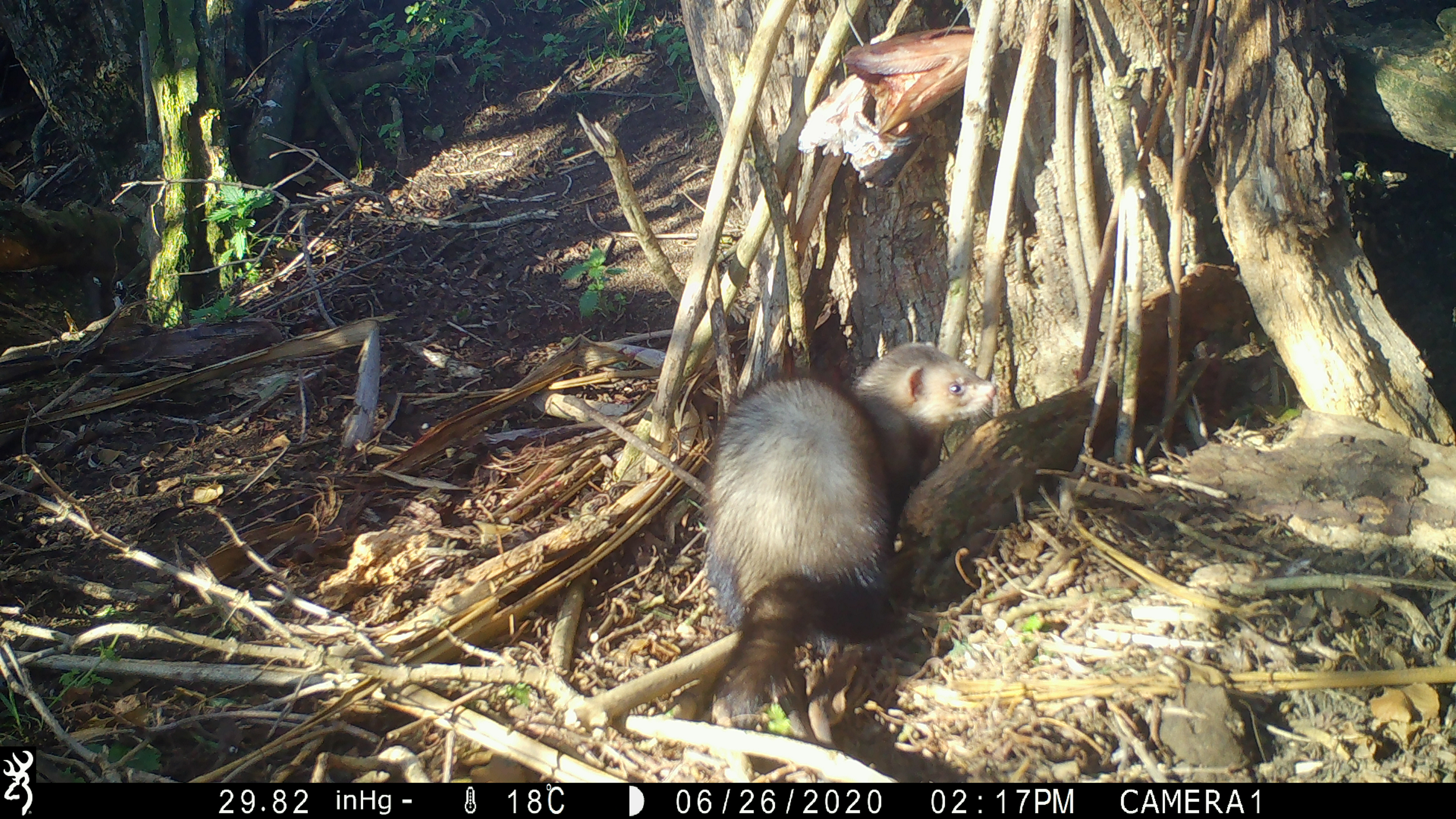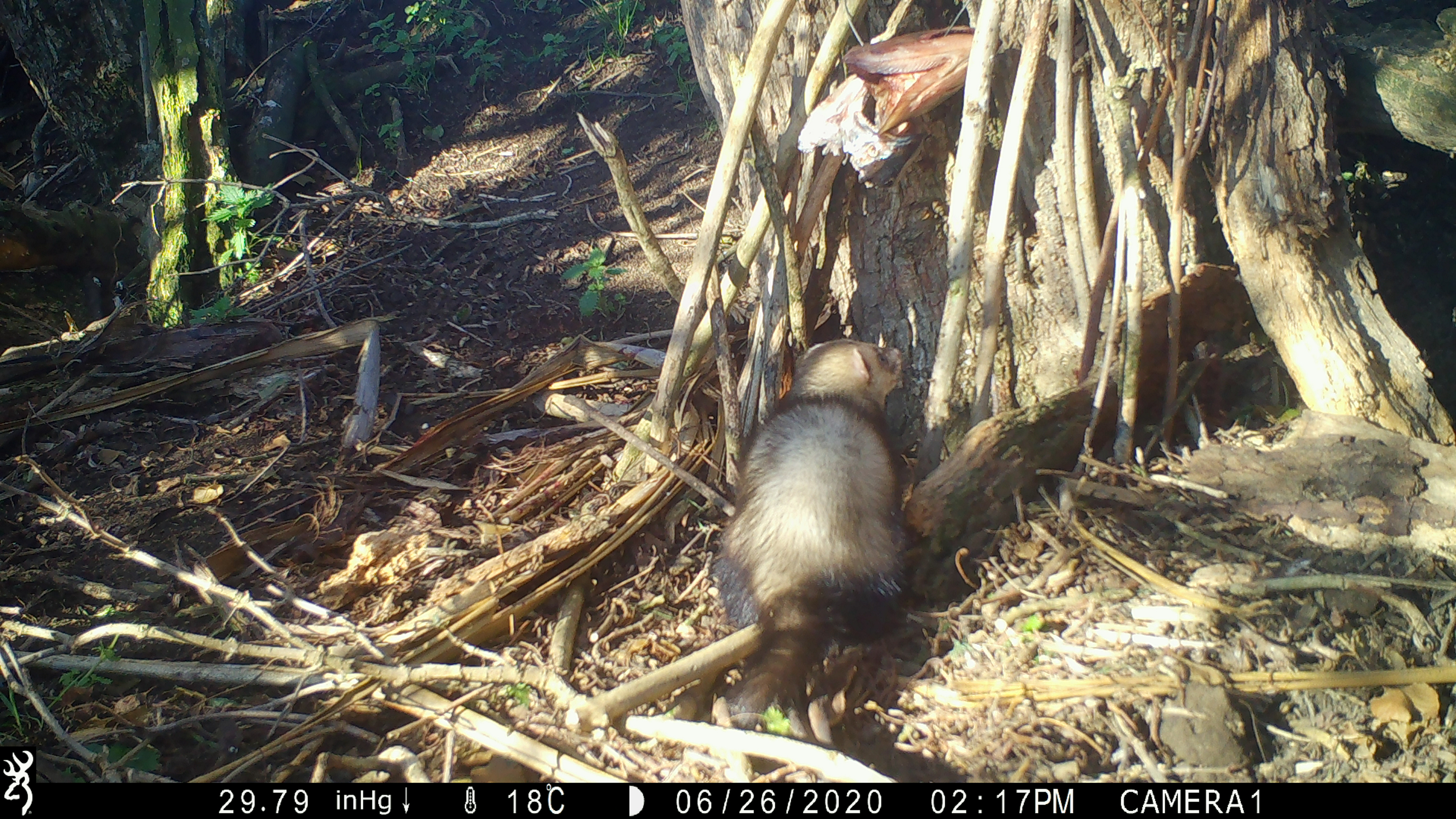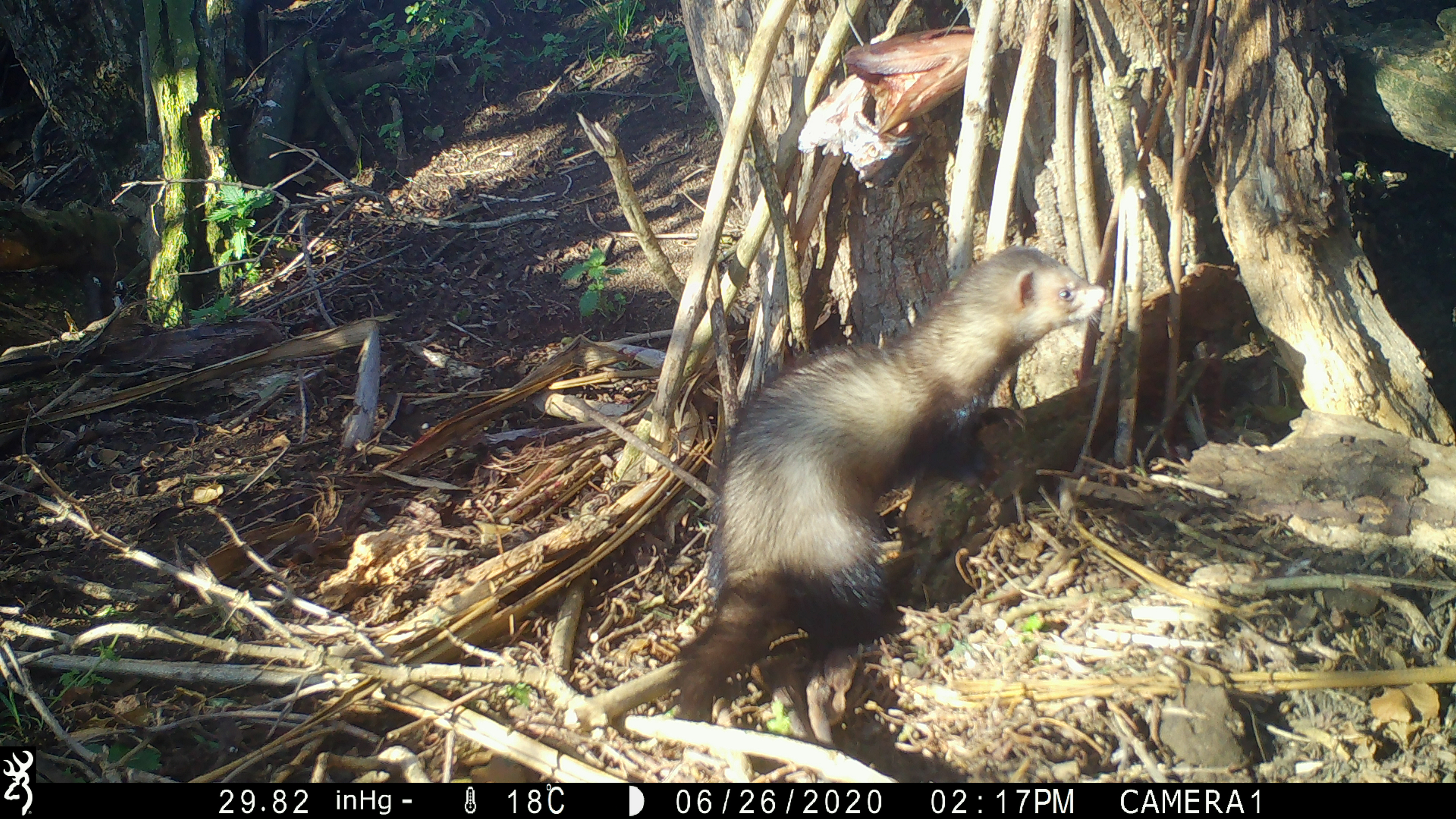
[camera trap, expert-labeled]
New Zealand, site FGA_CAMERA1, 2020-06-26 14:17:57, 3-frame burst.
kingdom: Animalia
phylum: Chordata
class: Mammalia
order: Carnivora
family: Mustelidae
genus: Mustela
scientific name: Mustela furo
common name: ferret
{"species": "ferret (Mustela furo)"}